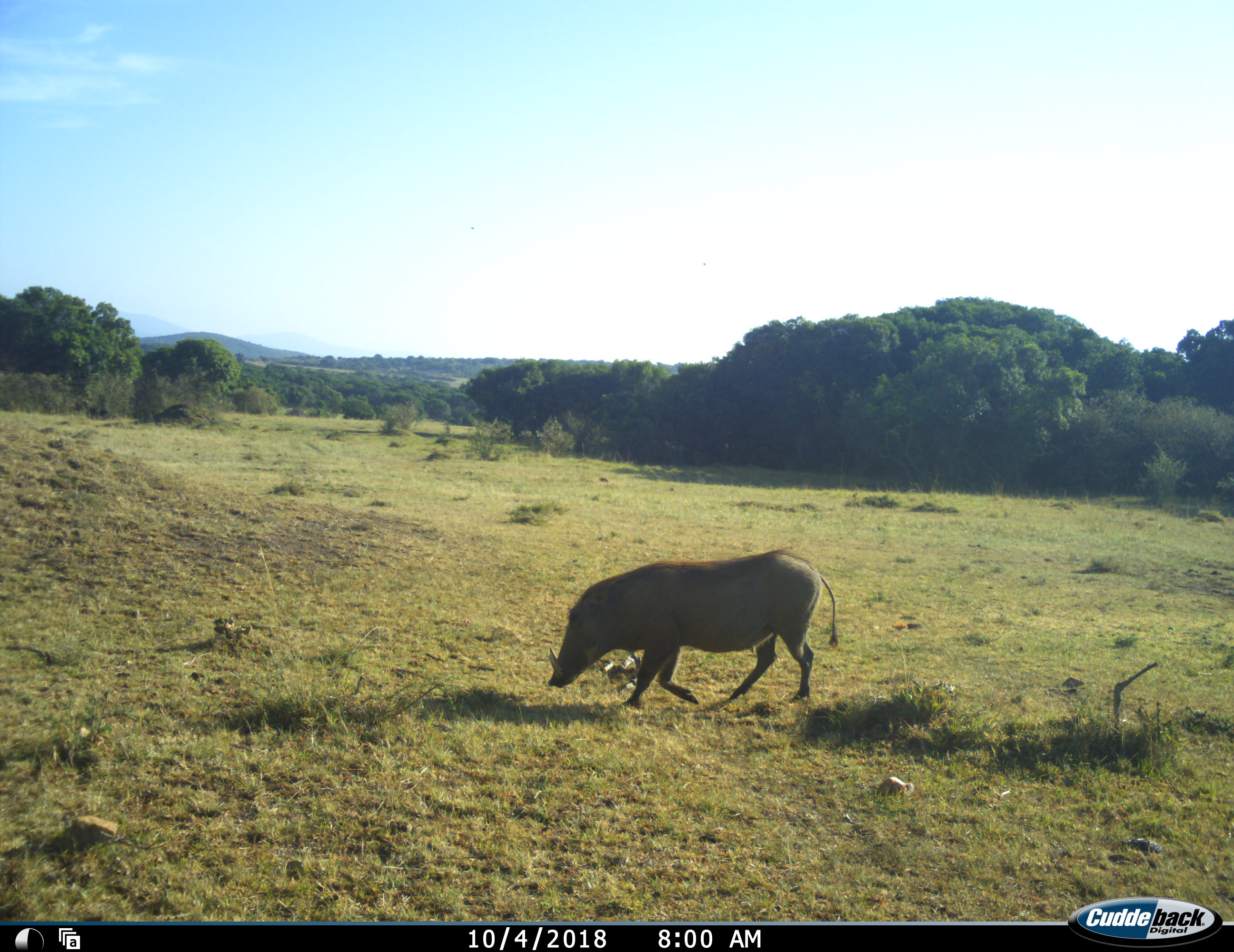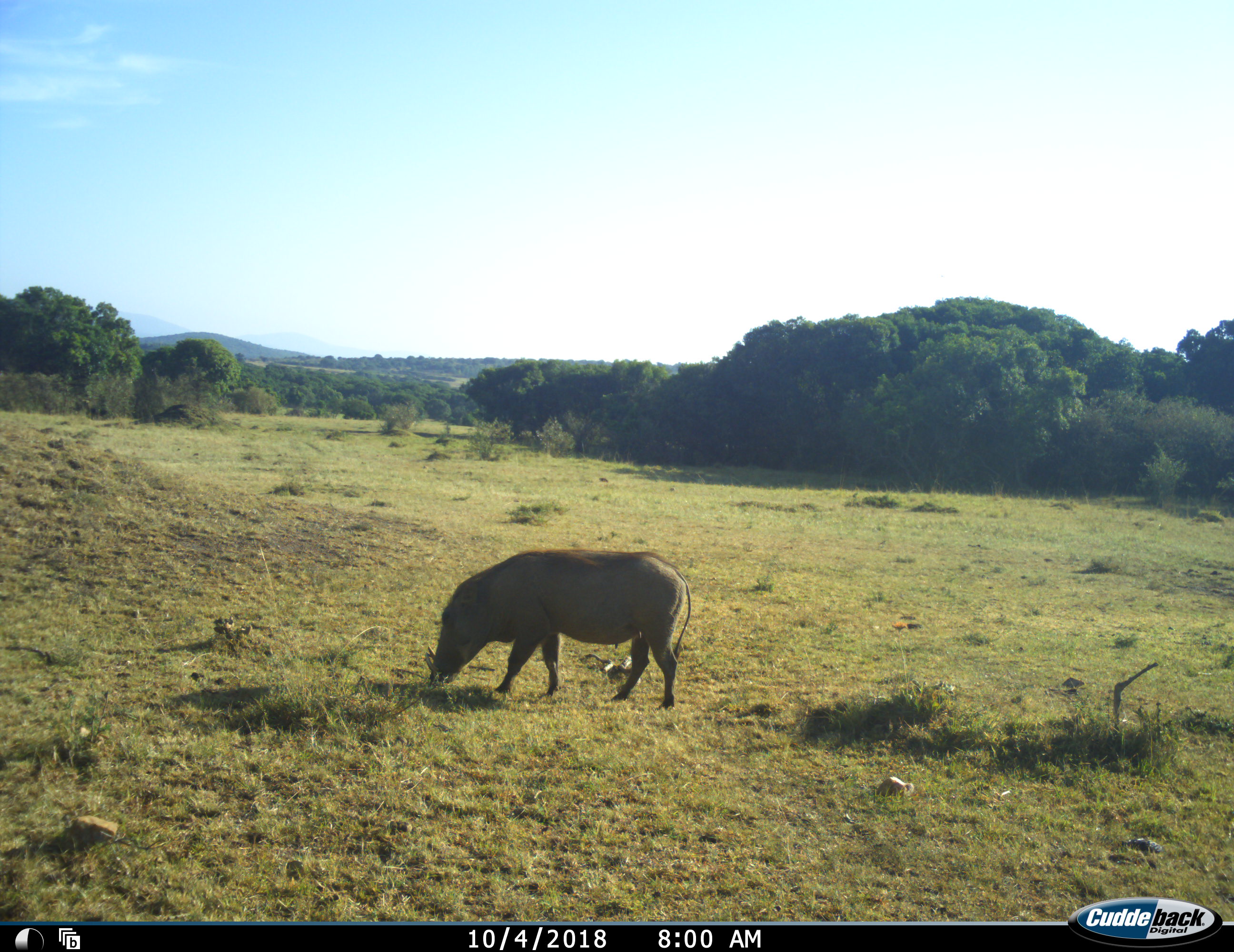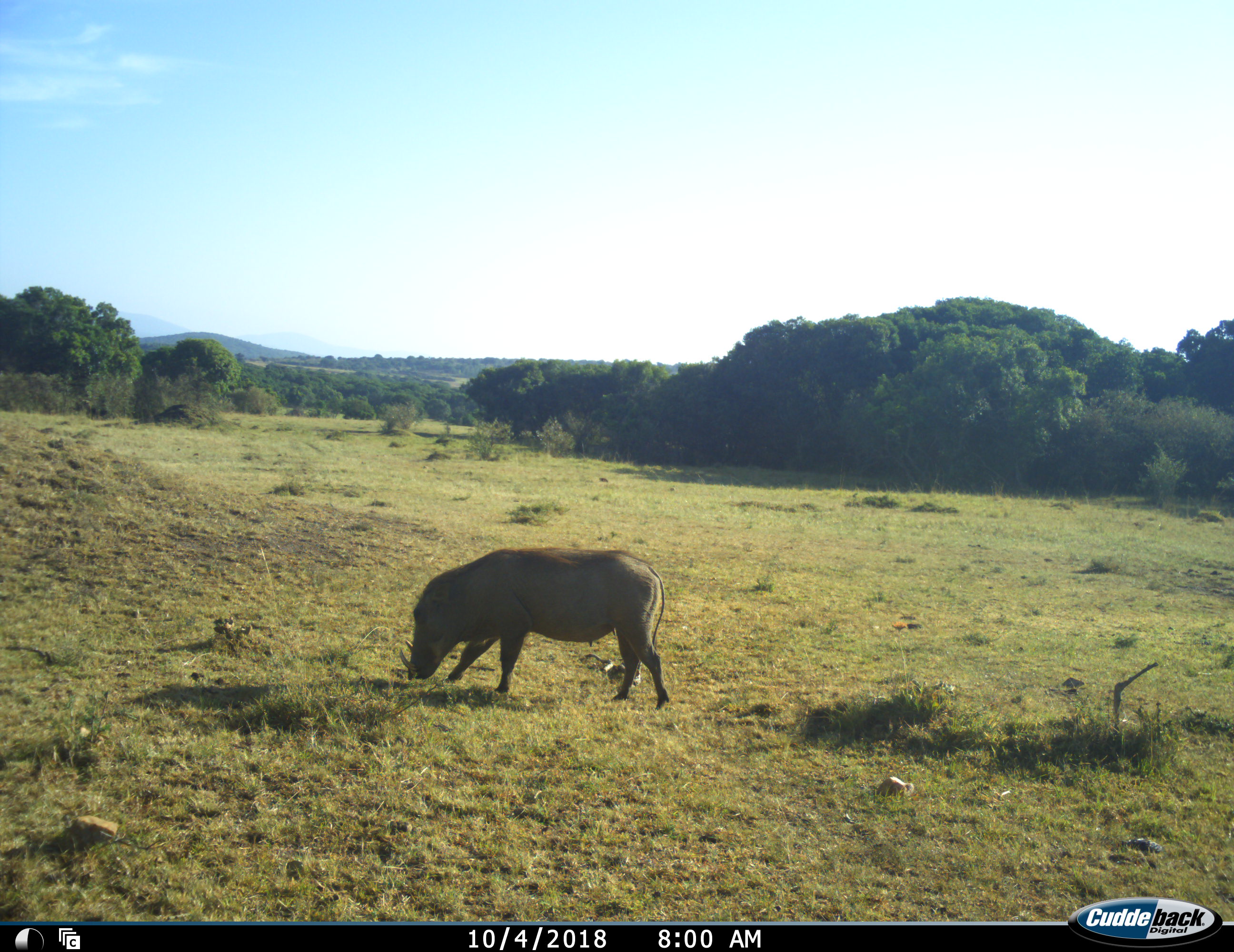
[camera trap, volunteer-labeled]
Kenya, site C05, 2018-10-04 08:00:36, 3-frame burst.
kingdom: Animalia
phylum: Chordata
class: Mammalia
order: Artiodactyla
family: Suidae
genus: Phacochoerus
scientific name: Phacochoerus africanus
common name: warthog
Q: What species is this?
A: Warthog (Phacochoerus africanus).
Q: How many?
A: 1.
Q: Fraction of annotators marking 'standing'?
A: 20%.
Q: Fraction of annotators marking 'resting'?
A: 0%.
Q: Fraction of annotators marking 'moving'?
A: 80%.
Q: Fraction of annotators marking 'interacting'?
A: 0%.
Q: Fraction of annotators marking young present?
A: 0%.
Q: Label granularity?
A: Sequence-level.